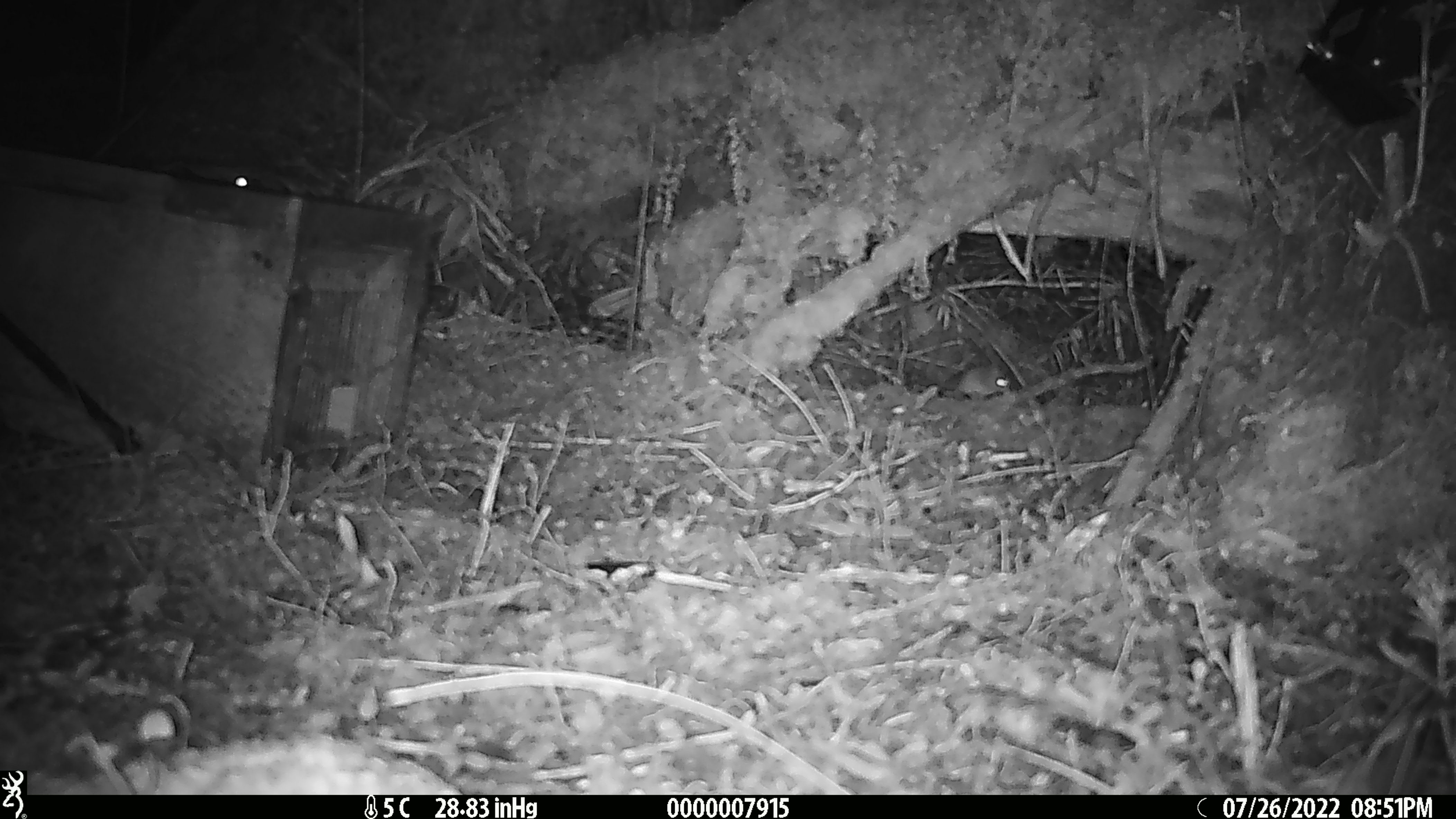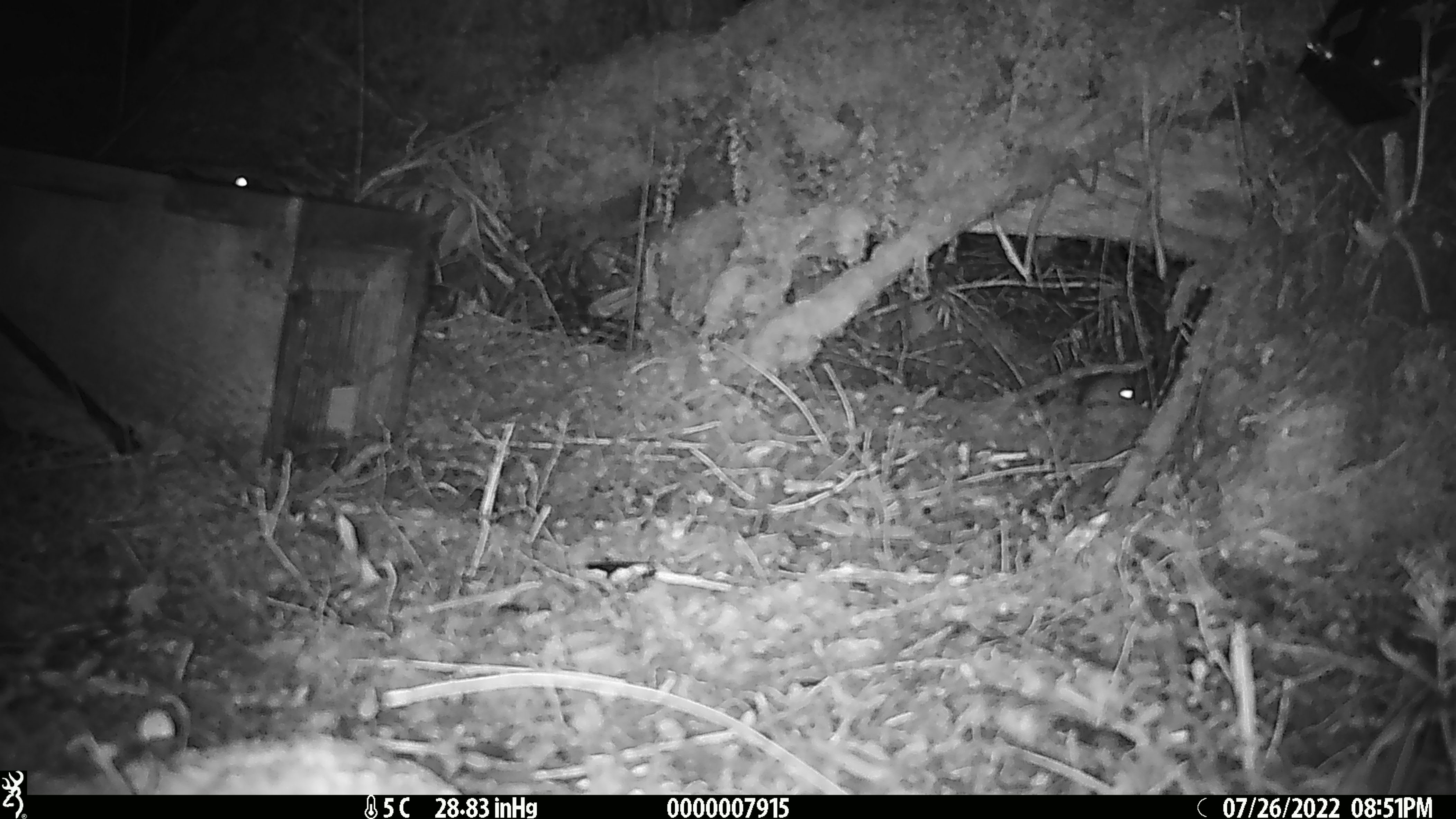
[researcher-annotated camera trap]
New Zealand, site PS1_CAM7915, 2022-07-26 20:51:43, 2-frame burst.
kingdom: Animalia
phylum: Chordata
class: Mammalia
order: Rodentia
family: Muridae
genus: Mus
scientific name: Mus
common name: mouse